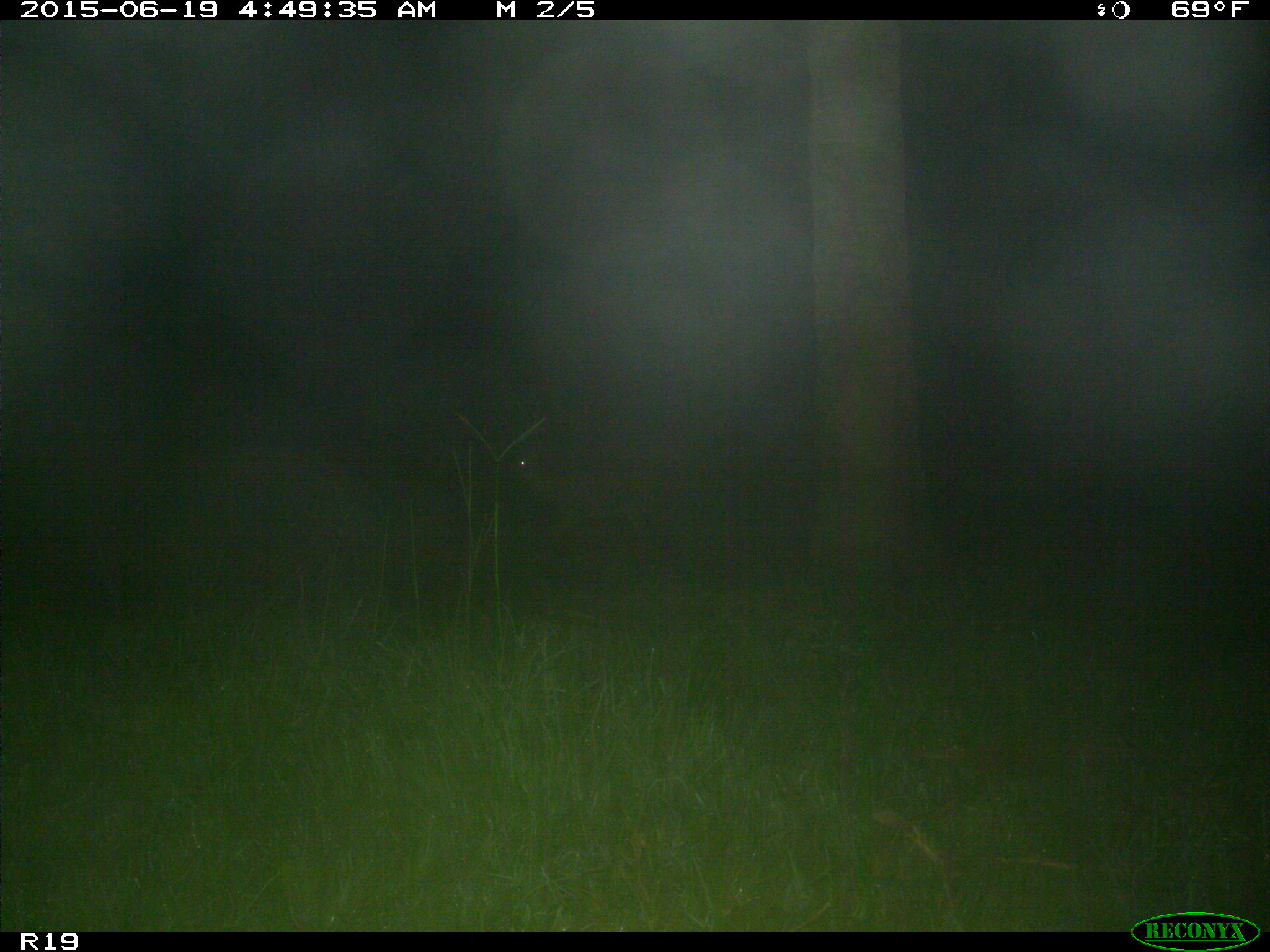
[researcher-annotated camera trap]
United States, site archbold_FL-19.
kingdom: Animalia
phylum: Chordata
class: Mammalia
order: Artiodactyla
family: Cervidae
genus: Odocoileus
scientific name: Odocoileus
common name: deer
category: unidentified deer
Unidentified deer (deer) (Odocoileus).